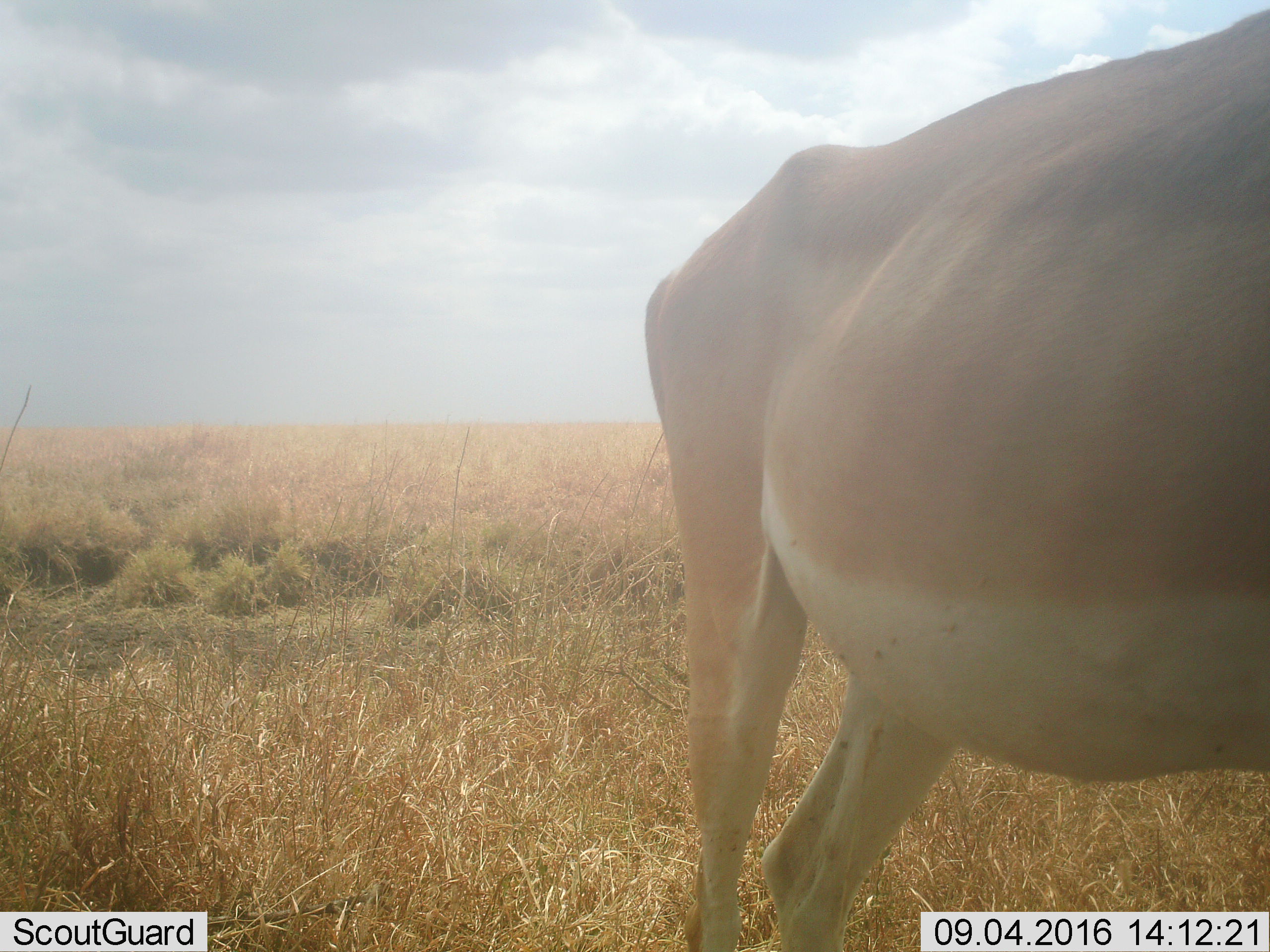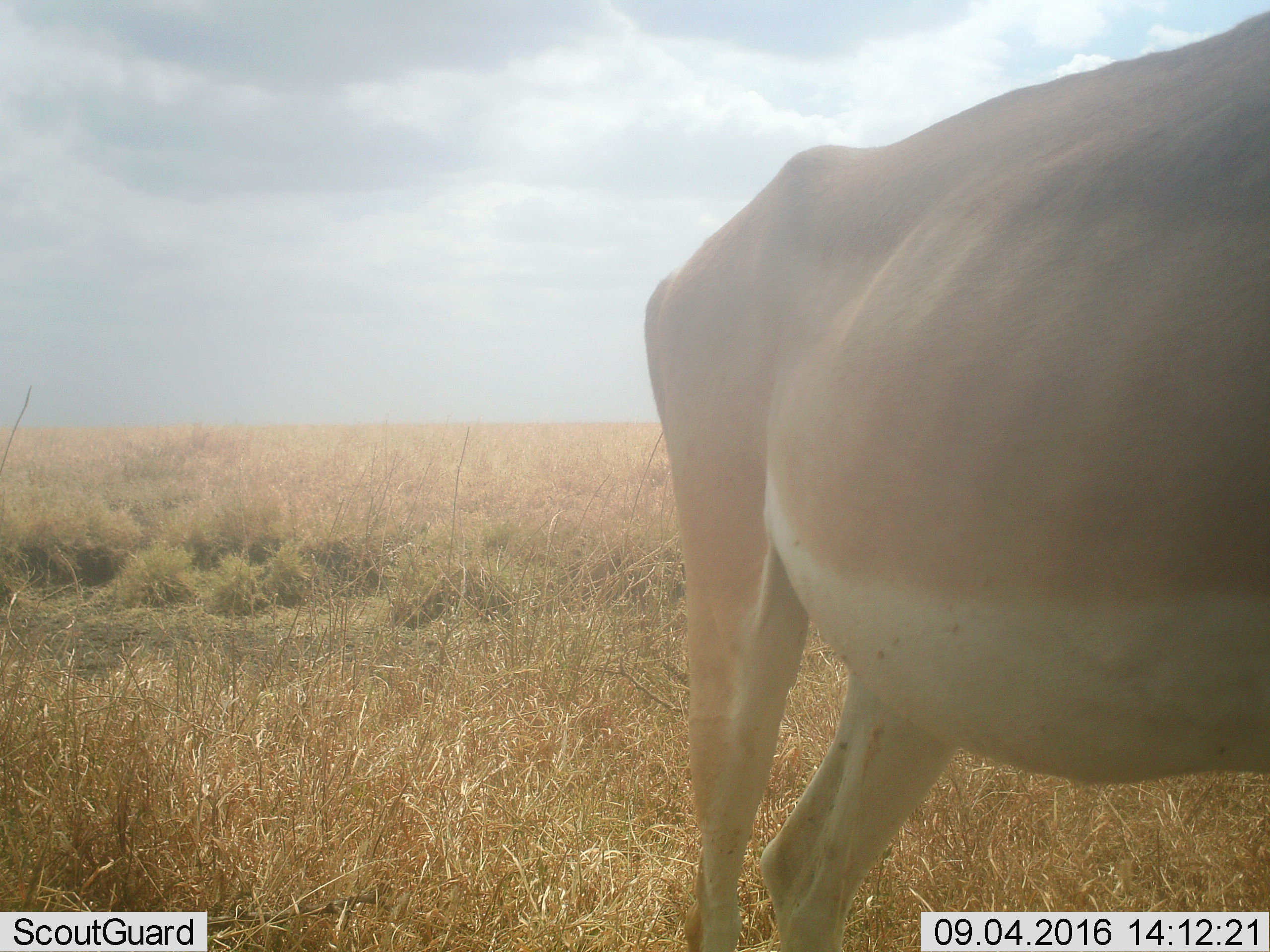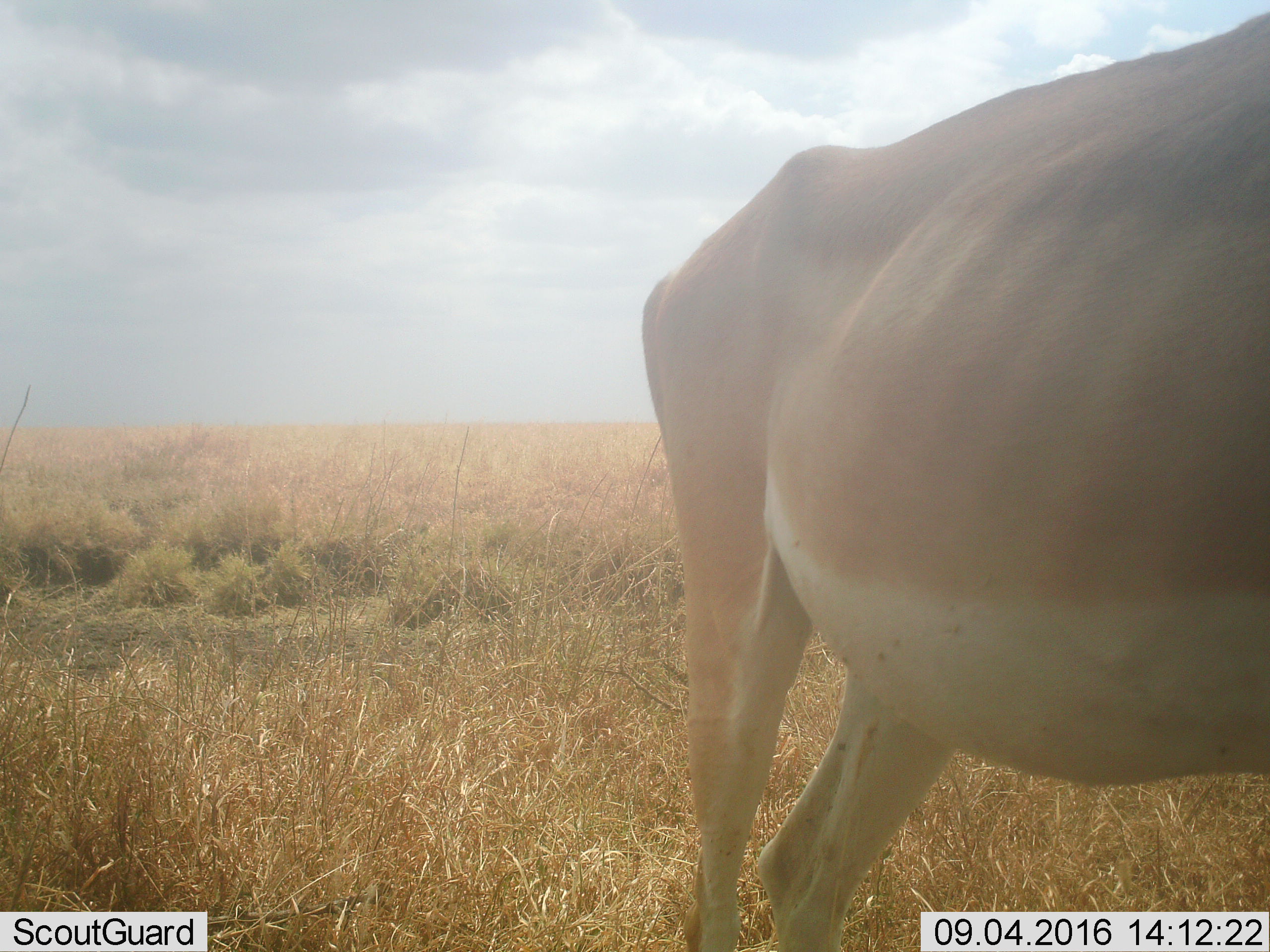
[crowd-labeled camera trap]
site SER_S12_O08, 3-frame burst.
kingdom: Animalia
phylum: Chordata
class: Mammalia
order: Artiodactyla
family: Bovidae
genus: Nanger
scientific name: Nanger granti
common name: grant's gazelle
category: gazellegrants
Gazellegrants (grant's gazelle) (Nanger granti), count 1. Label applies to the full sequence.